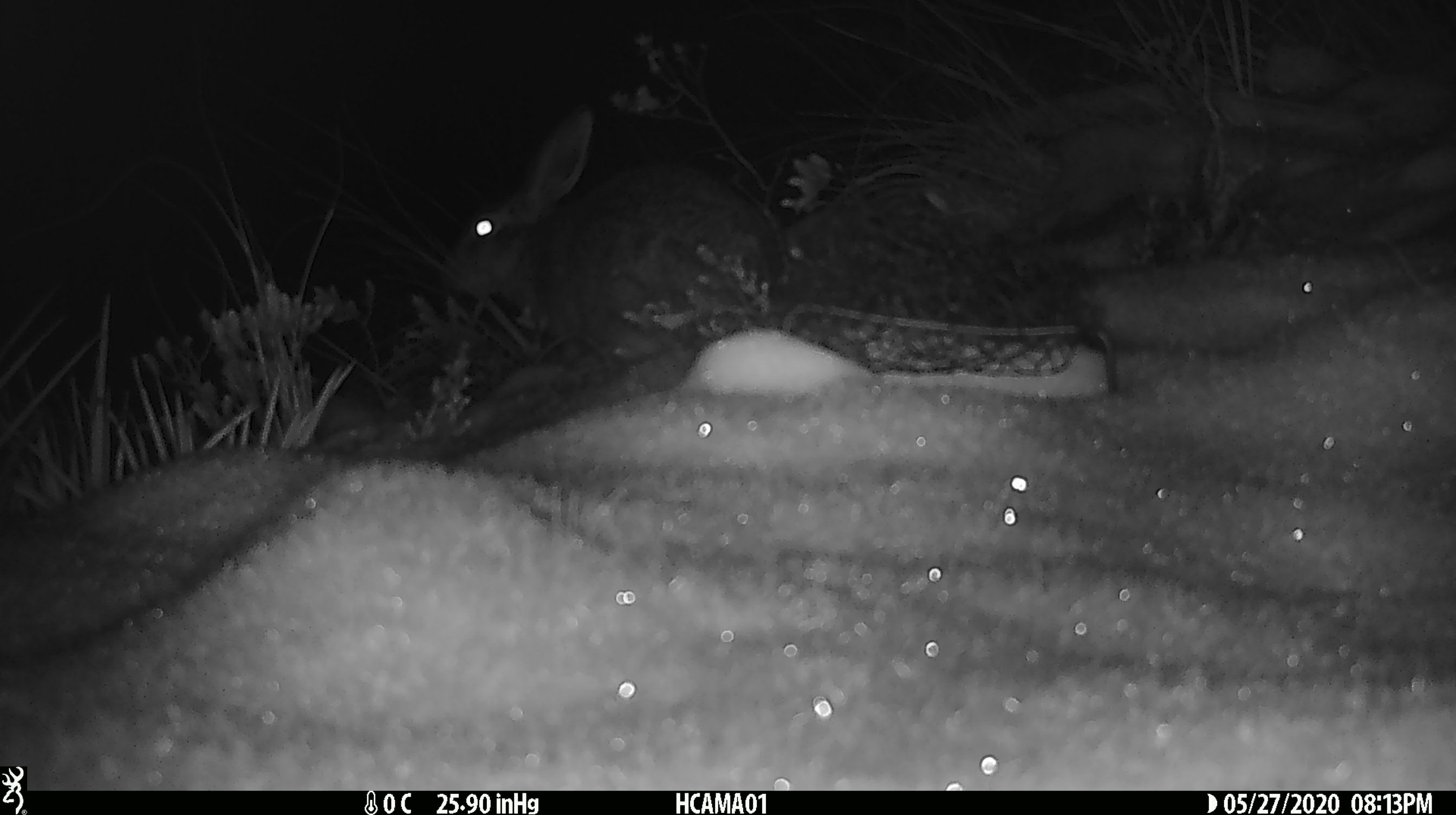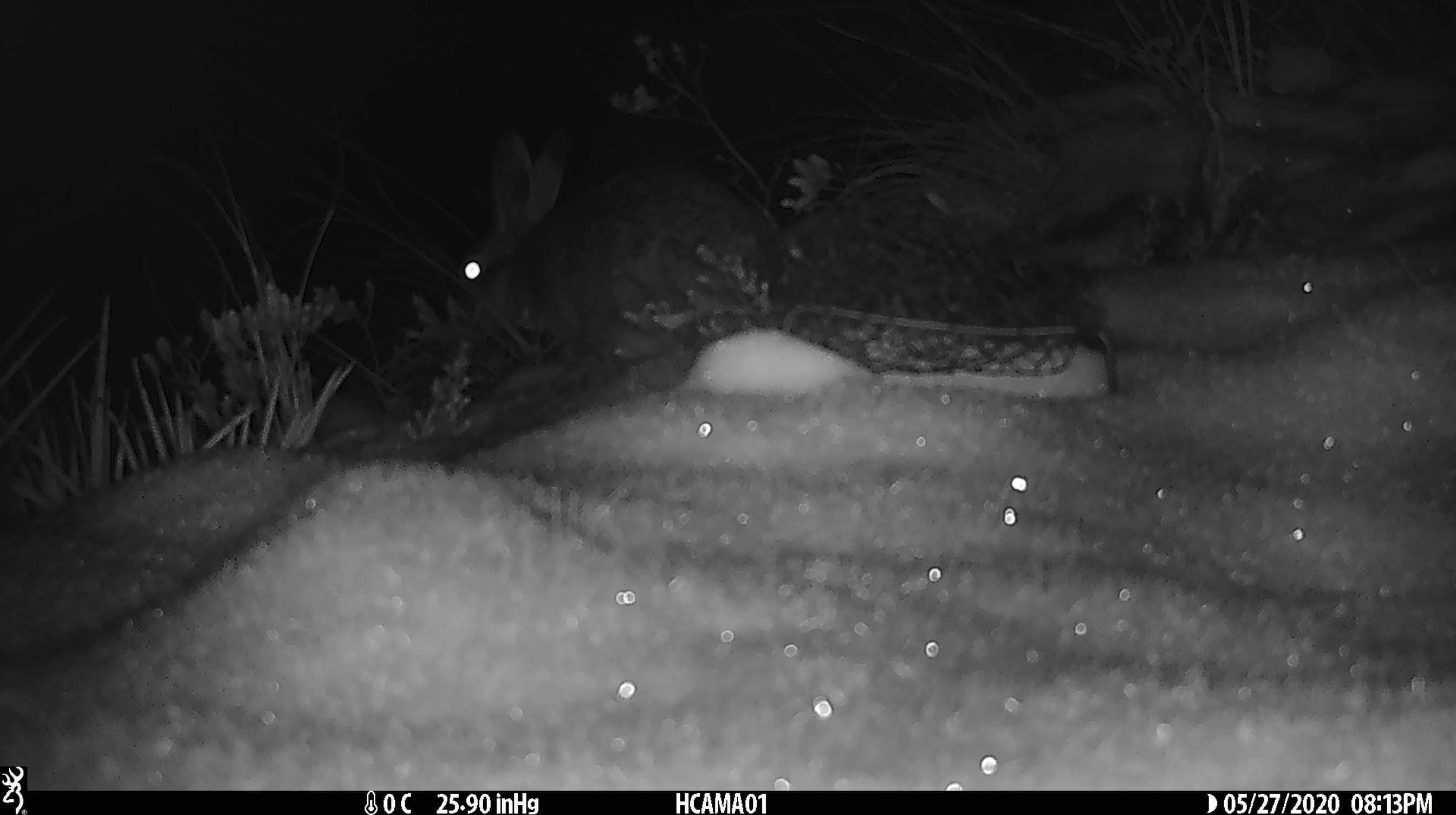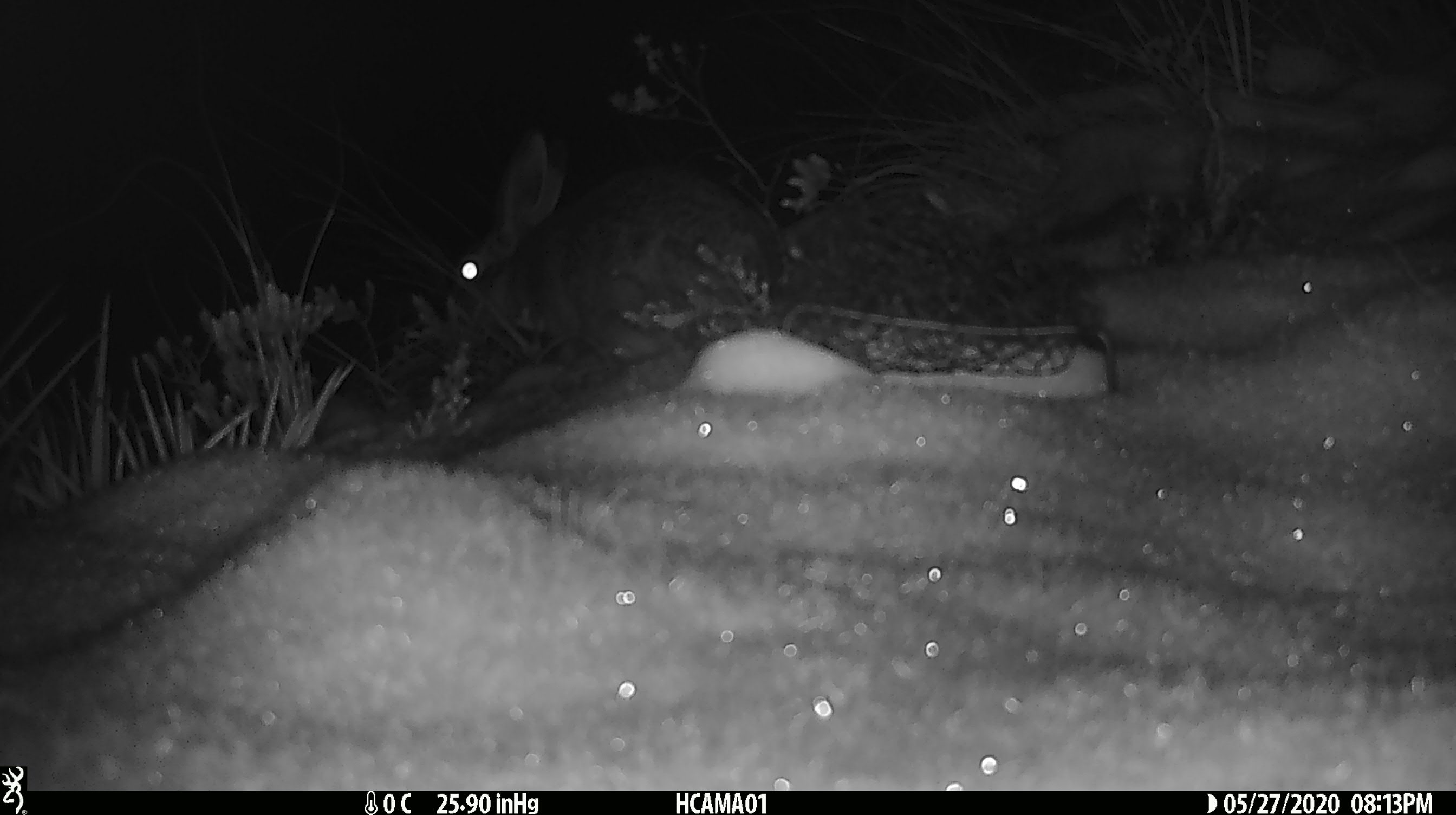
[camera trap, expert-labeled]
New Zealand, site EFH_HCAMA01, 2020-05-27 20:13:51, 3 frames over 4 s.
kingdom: Animalia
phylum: Chordata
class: Mammalia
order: Lagomorpha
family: Leporidae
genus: Lepus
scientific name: Lepus europaeus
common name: brown hare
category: hare